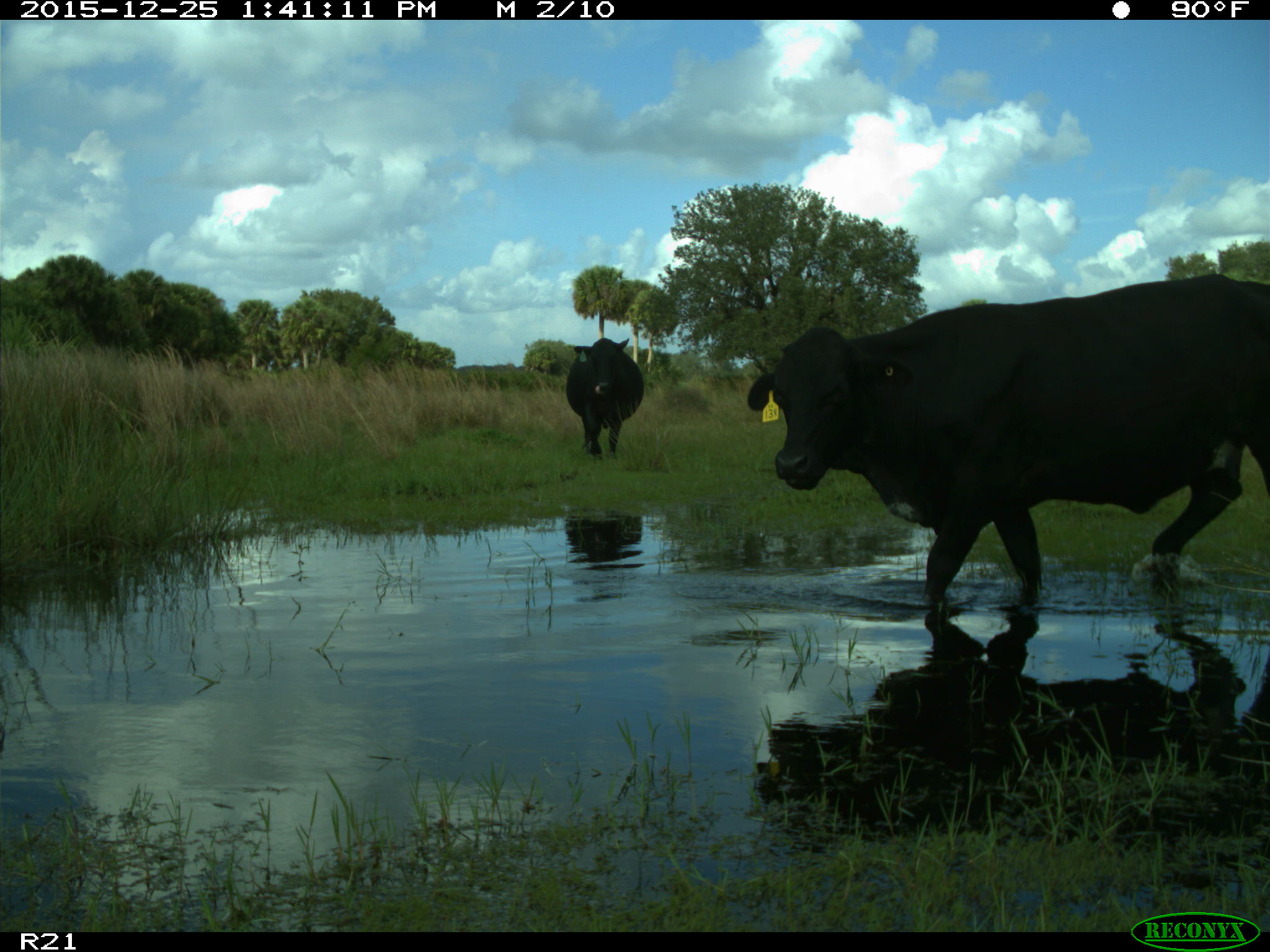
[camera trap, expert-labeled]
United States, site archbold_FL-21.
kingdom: Animalia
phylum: Chordata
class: Mammalia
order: Artiodactyla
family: Bovidae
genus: Bos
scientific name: Bos taurus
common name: domestic cow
Bos taurus (domestic cow).